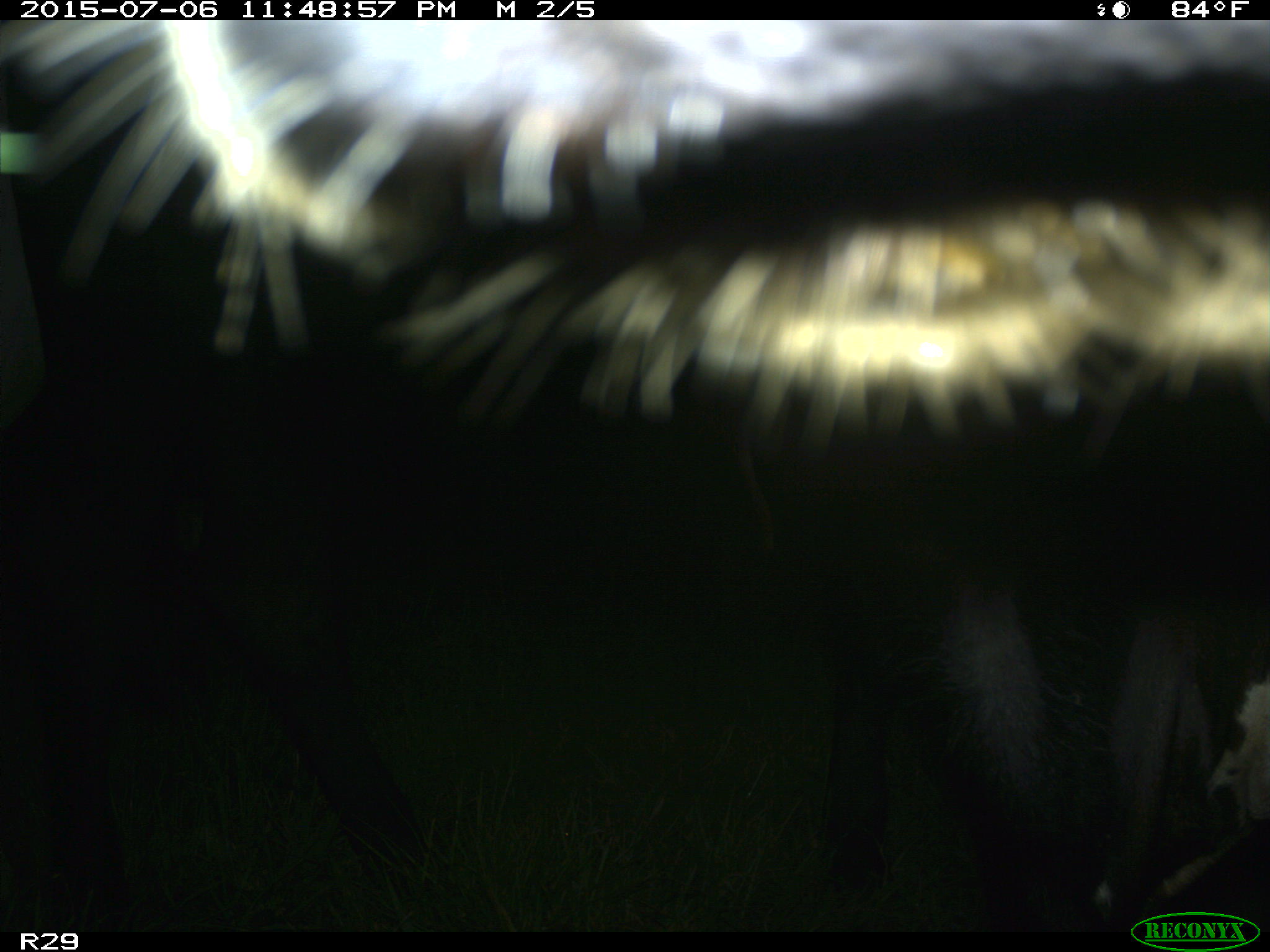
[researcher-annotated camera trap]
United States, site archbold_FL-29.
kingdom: Animalia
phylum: Chordata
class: Mammalia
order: Artiodactyla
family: Bovidae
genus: Bos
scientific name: Bos taurus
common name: domestic cow